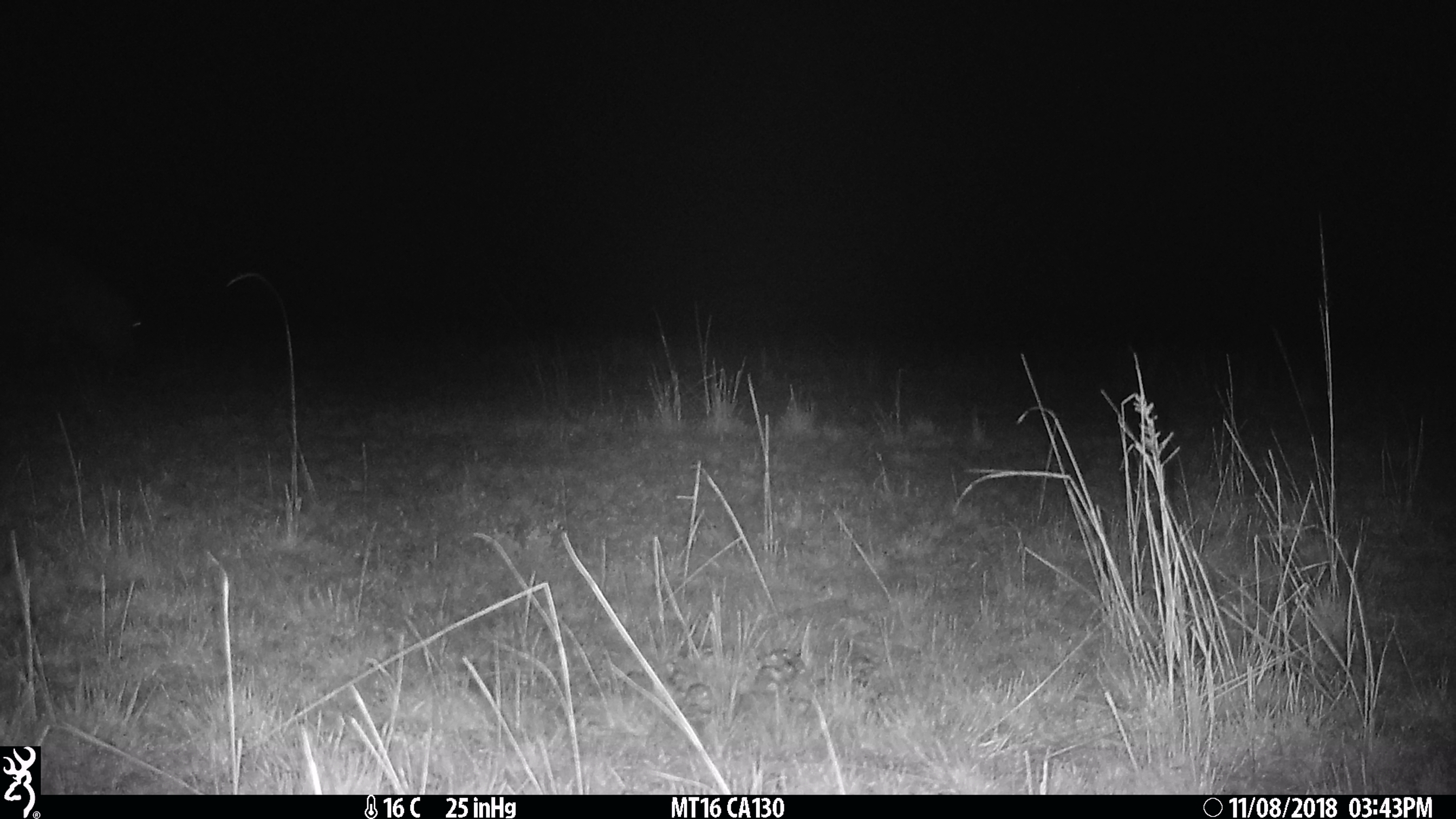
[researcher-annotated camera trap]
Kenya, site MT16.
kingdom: Animalia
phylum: Chordata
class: Mammalia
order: Artiodactyla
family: Hippopotamidae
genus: Hippopotamus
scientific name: Hippopotamus amphibius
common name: hippopotamus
Hippopotamus (Hippopotamus amphibius).